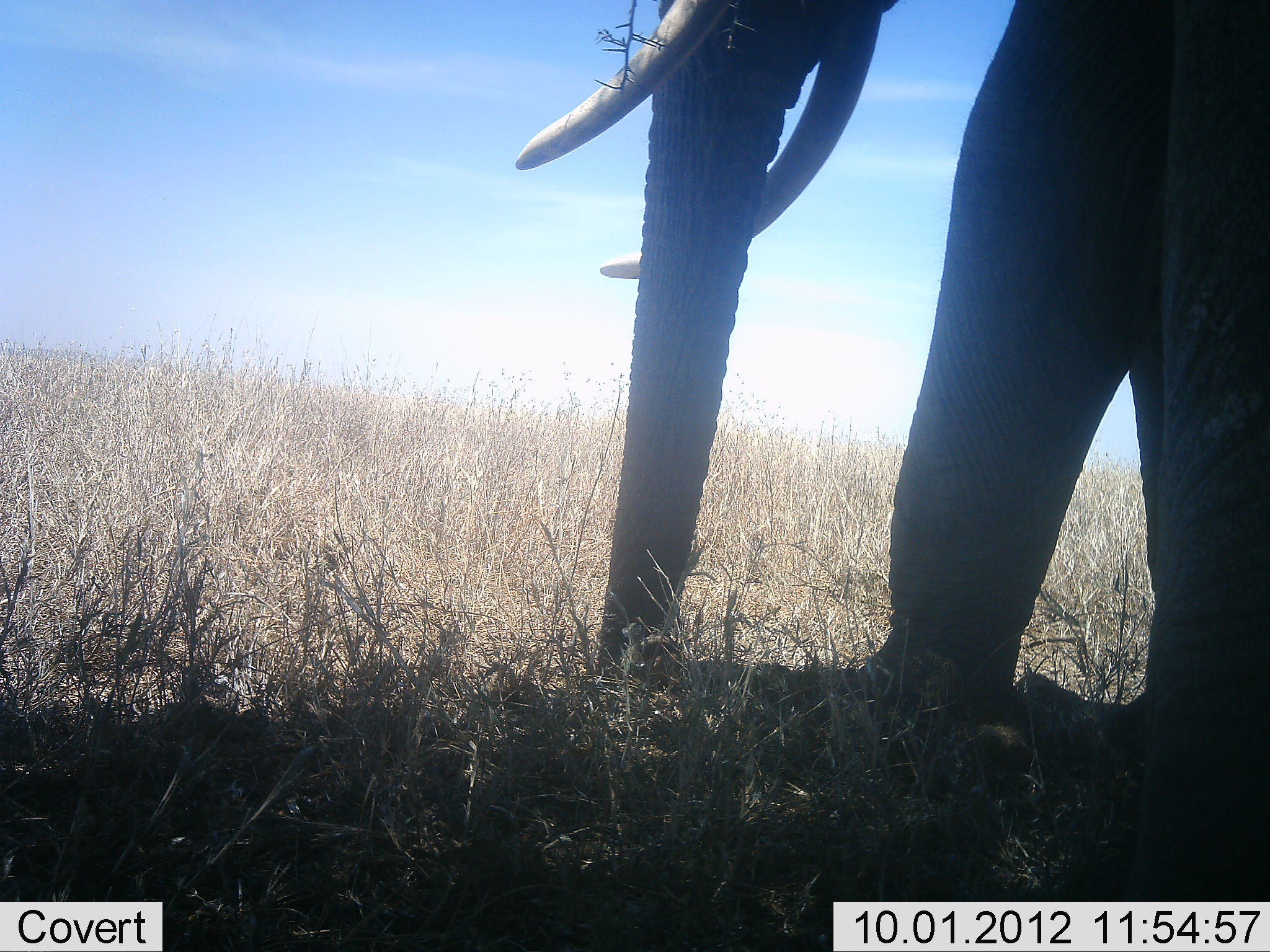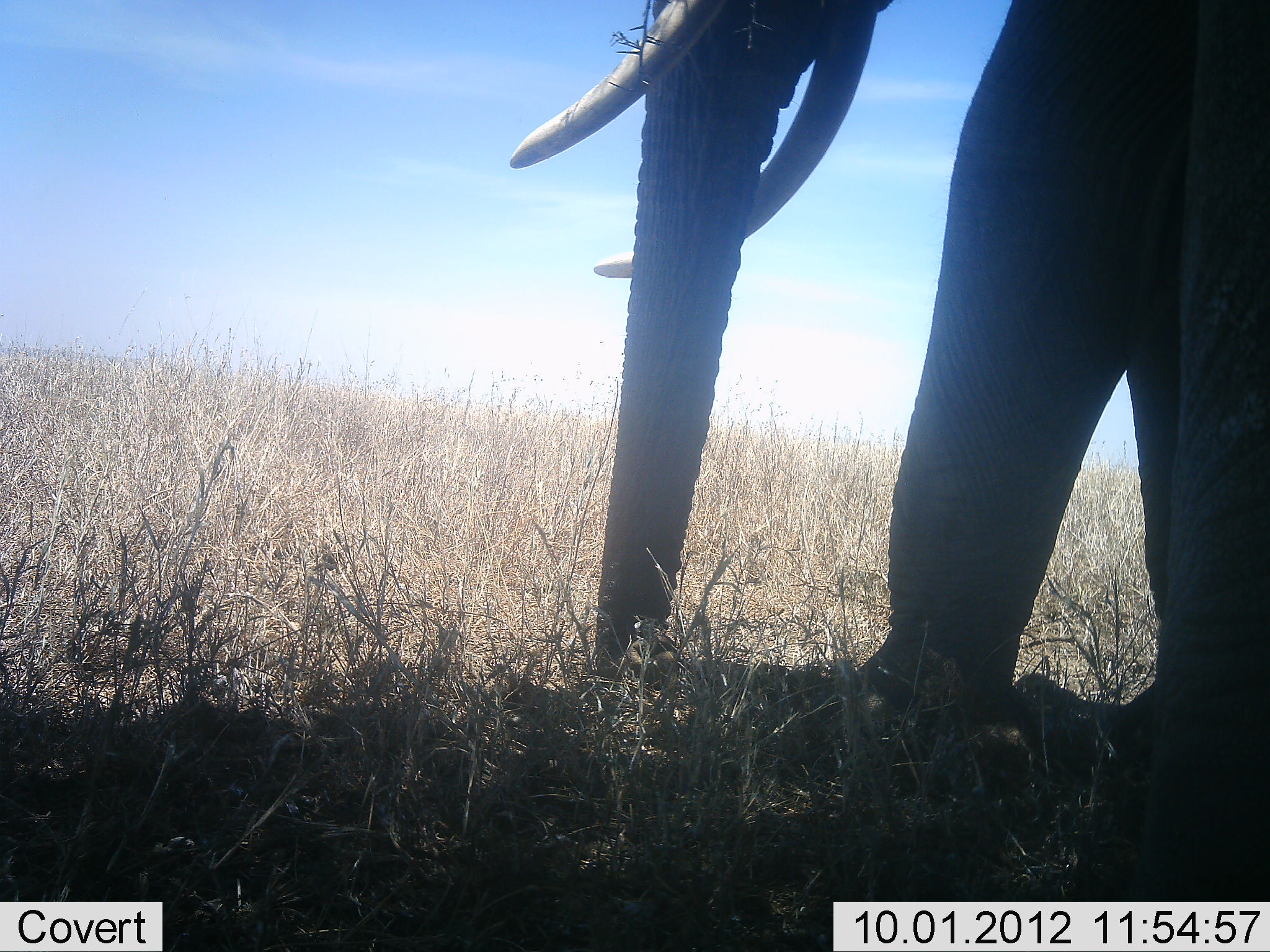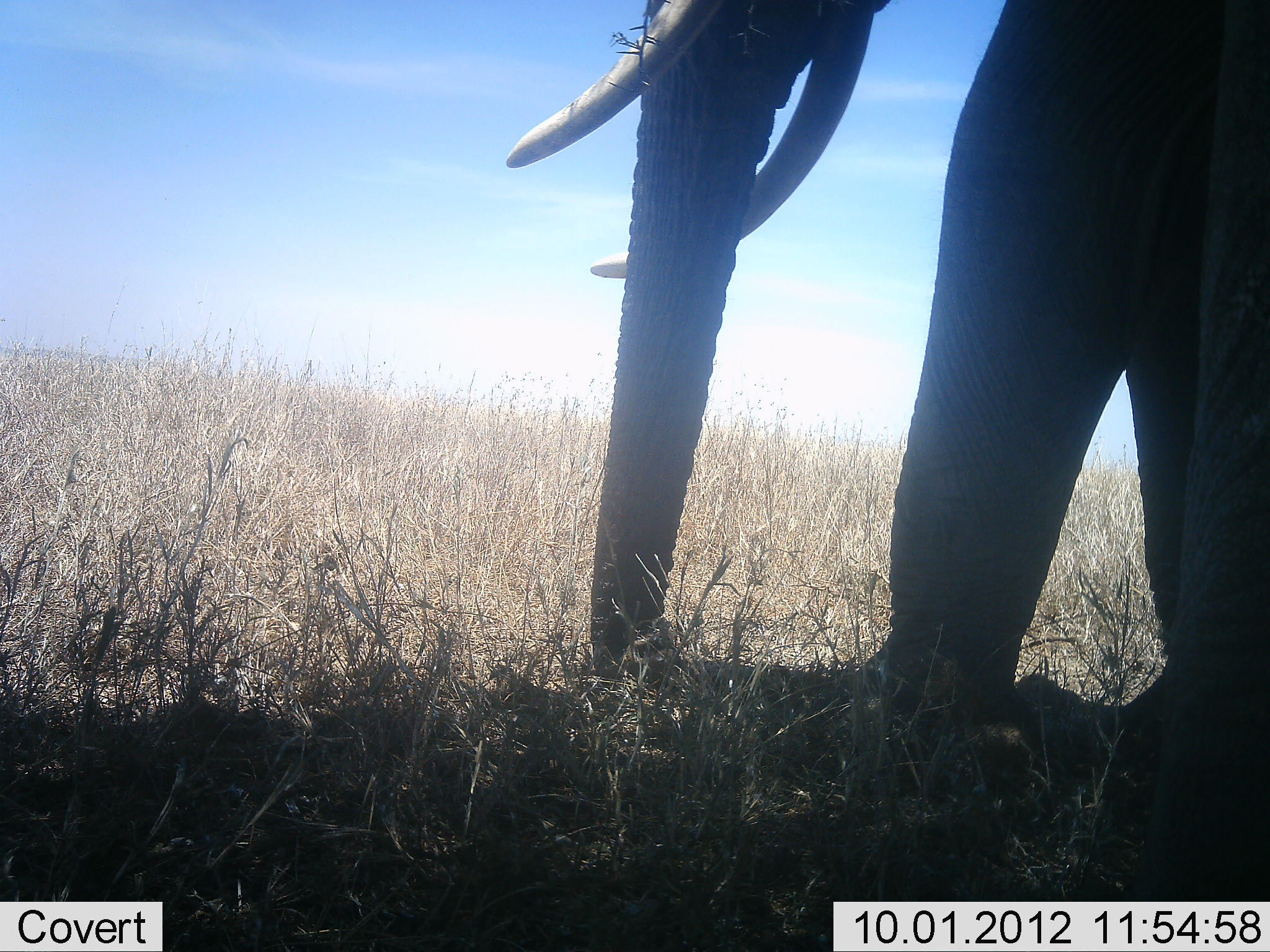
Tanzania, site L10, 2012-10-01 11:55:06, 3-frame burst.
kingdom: Animalia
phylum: Chordata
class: Mammalia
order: Proboscidea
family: Elephantidae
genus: Loxodonta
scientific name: Loxodonta africana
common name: african bush elephant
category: elephant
Elephant (african bush elephant) (Loxodonta africana), count 1. Behavior (volunteer vote fractions): standing 80%, resting 0%, moving 10%, interacting 0%. Young present (vote fraction): 0%. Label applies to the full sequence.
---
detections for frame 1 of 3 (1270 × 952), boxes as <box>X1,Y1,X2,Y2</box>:
animal: <box>512,0,1270,901</box>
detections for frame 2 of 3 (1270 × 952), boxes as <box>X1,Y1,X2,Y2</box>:
animal: <box>503,0,1270,902</box>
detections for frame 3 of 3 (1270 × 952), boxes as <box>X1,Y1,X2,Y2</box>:
animal: <box>505,0,1270,901</box>